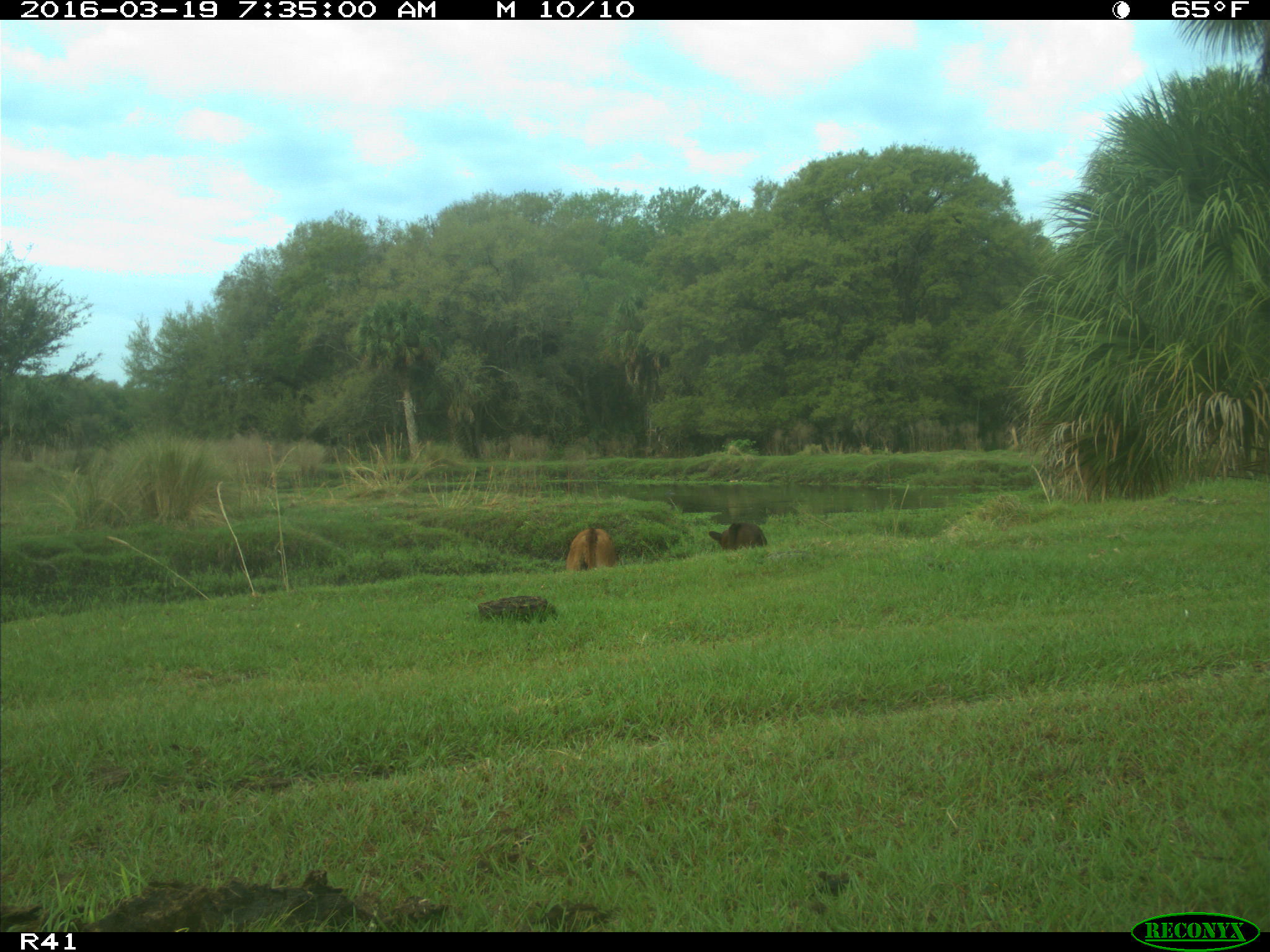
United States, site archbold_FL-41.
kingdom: Animalia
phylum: Chordata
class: Mammalia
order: Artiodactyla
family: Bovidae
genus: Bos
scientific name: Bos taurus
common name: domestic cow